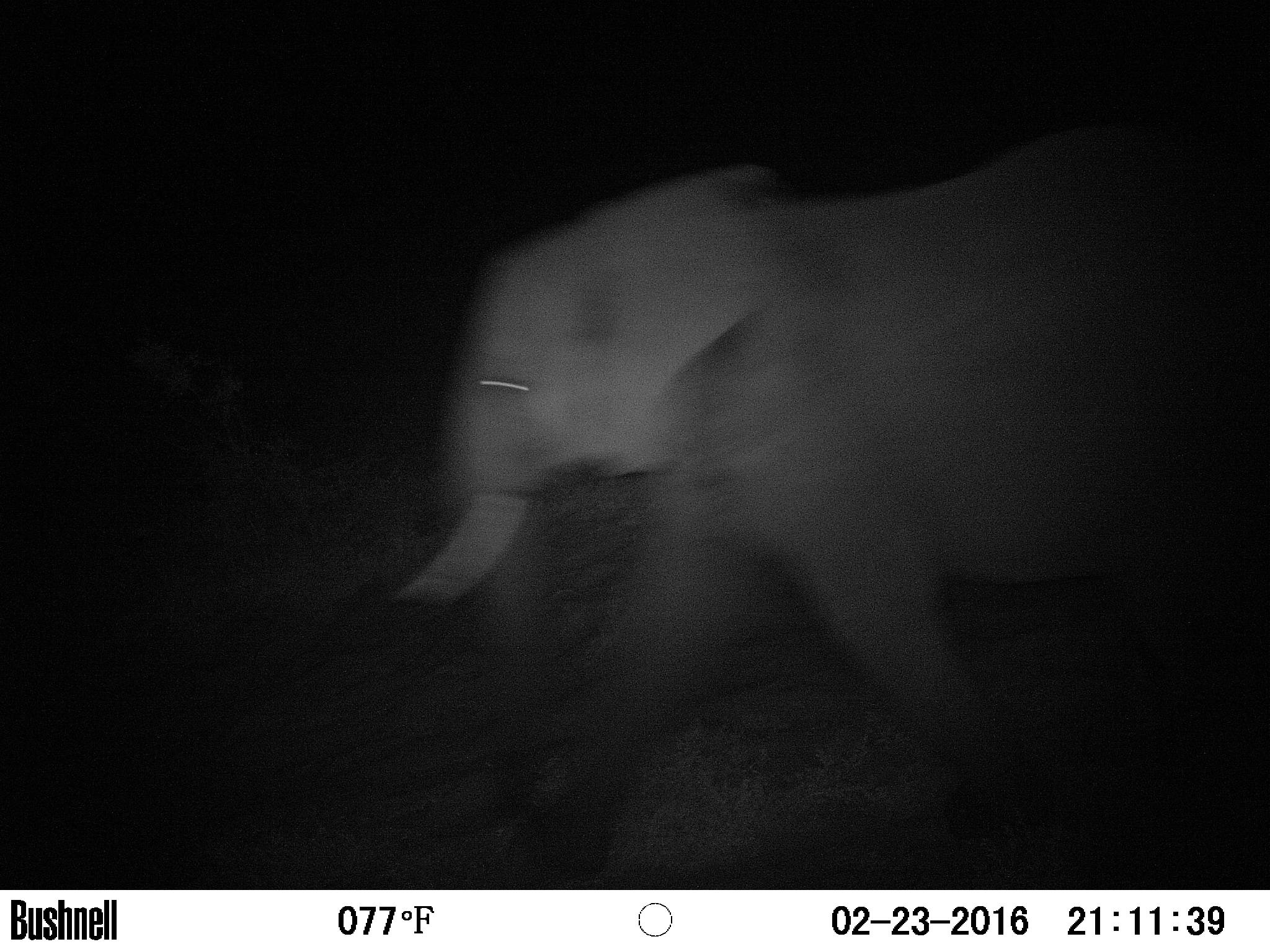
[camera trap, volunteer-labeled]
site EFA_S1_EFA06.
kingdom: Animalia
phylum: Chordata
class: Mammalia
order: Proboscidea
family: Elephantidae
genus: Loxodonta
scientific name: Loxodonta africana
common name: african bush elephant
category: elephant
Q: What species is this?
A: Elephant (african bush elephant) (Loxodonta africana).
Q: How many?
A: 1.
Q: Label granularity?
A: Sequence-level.